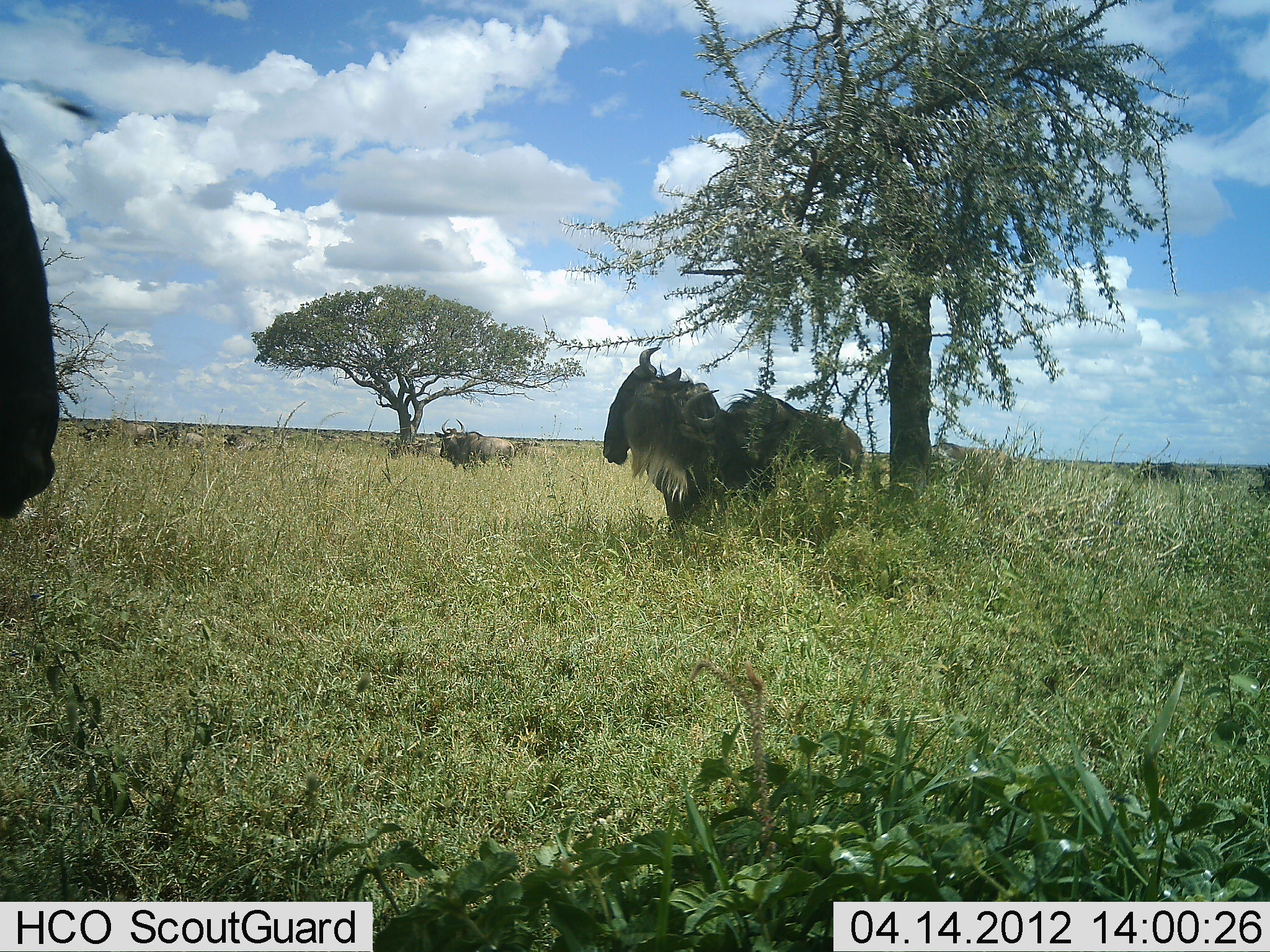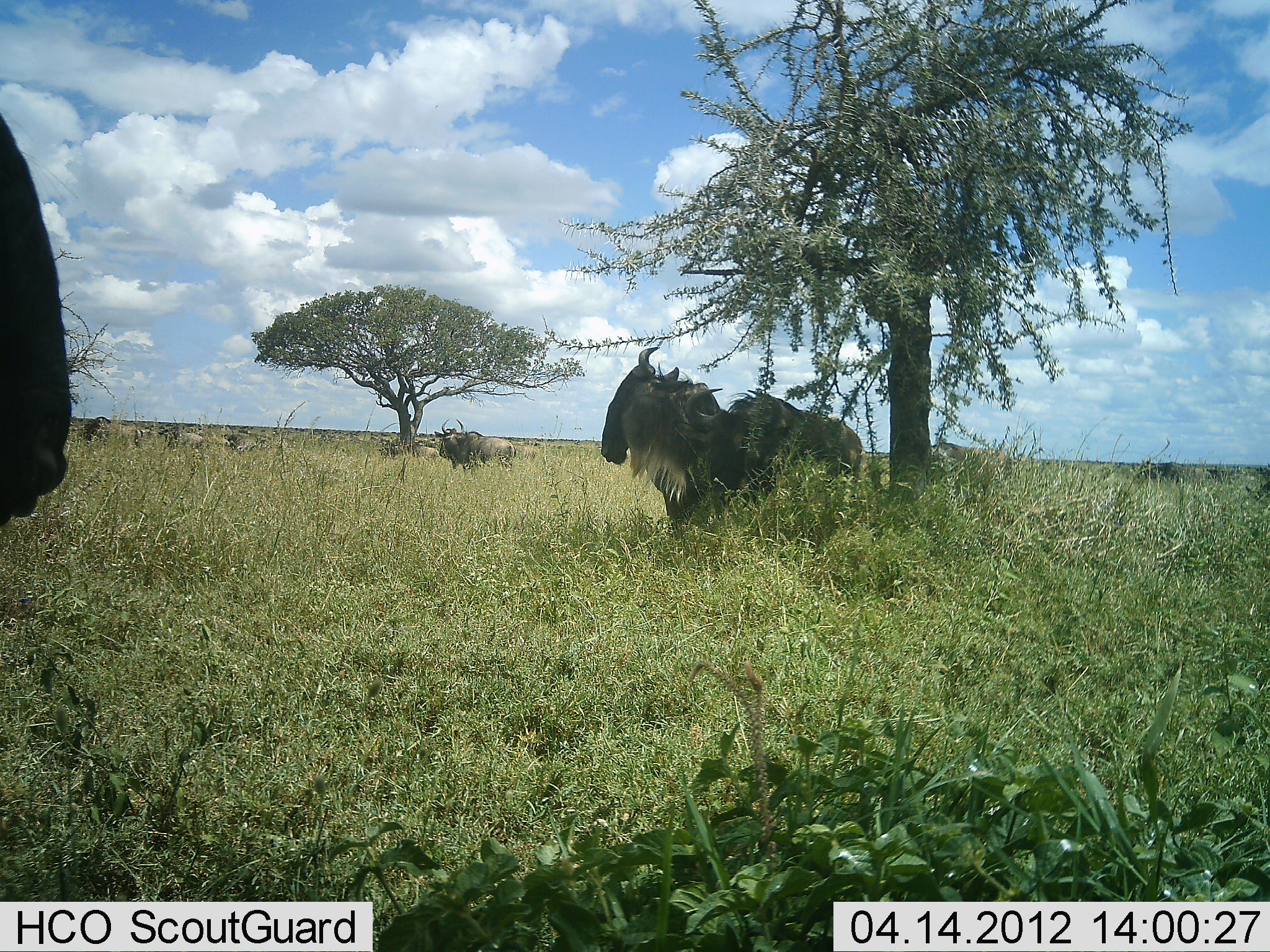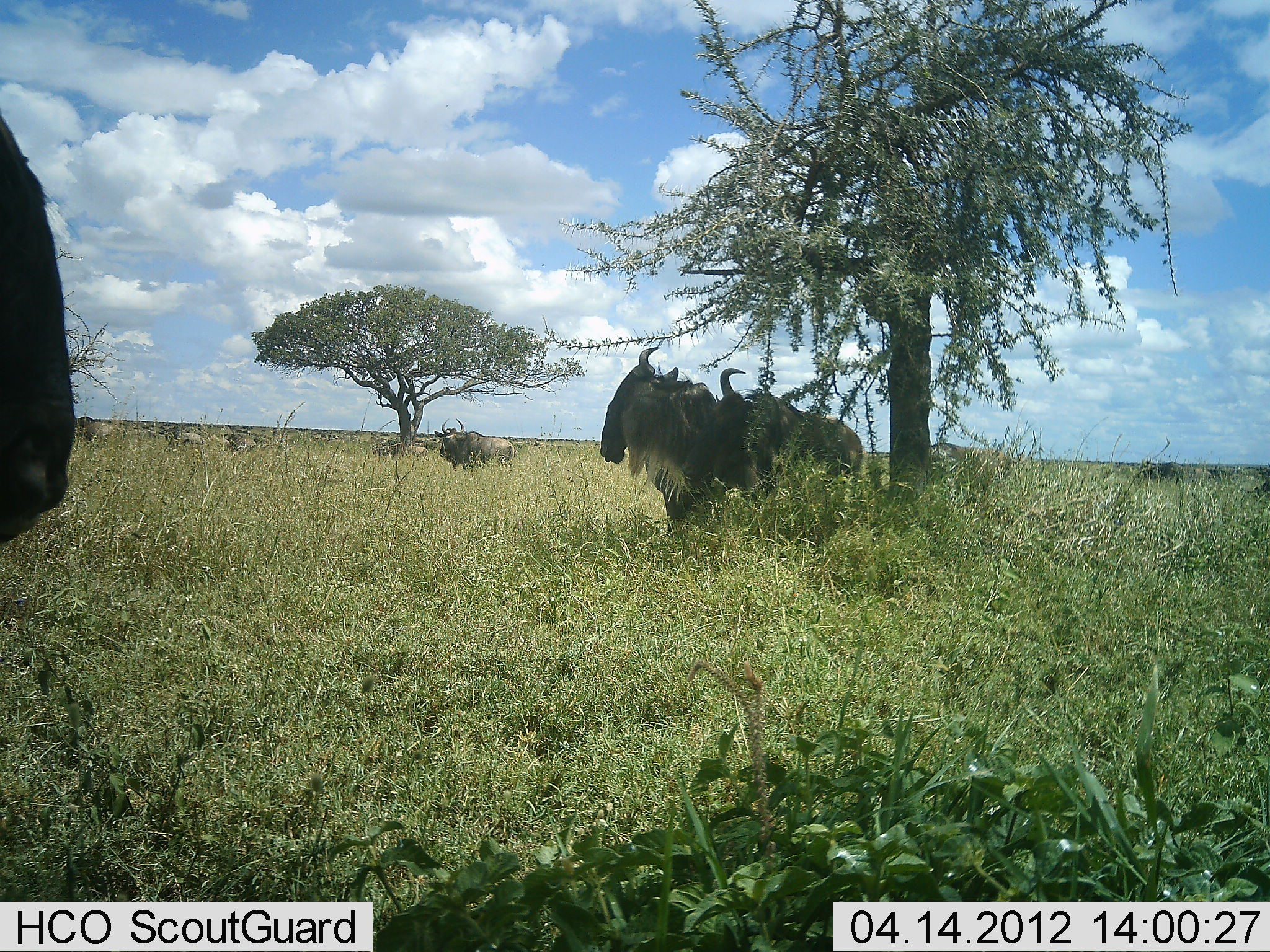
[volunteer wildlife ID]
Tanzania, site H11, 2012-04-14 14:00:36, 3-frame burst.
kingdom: Animalia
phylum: Chordata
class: Mammalia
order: Artiodactyla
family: Bovidae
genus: Connochaetes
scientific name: Connochaetes taurinus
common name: blue wildebeest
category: wildebeest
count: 9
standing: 95%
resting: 5%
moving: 63%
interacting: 0%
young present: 0%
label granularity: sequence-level